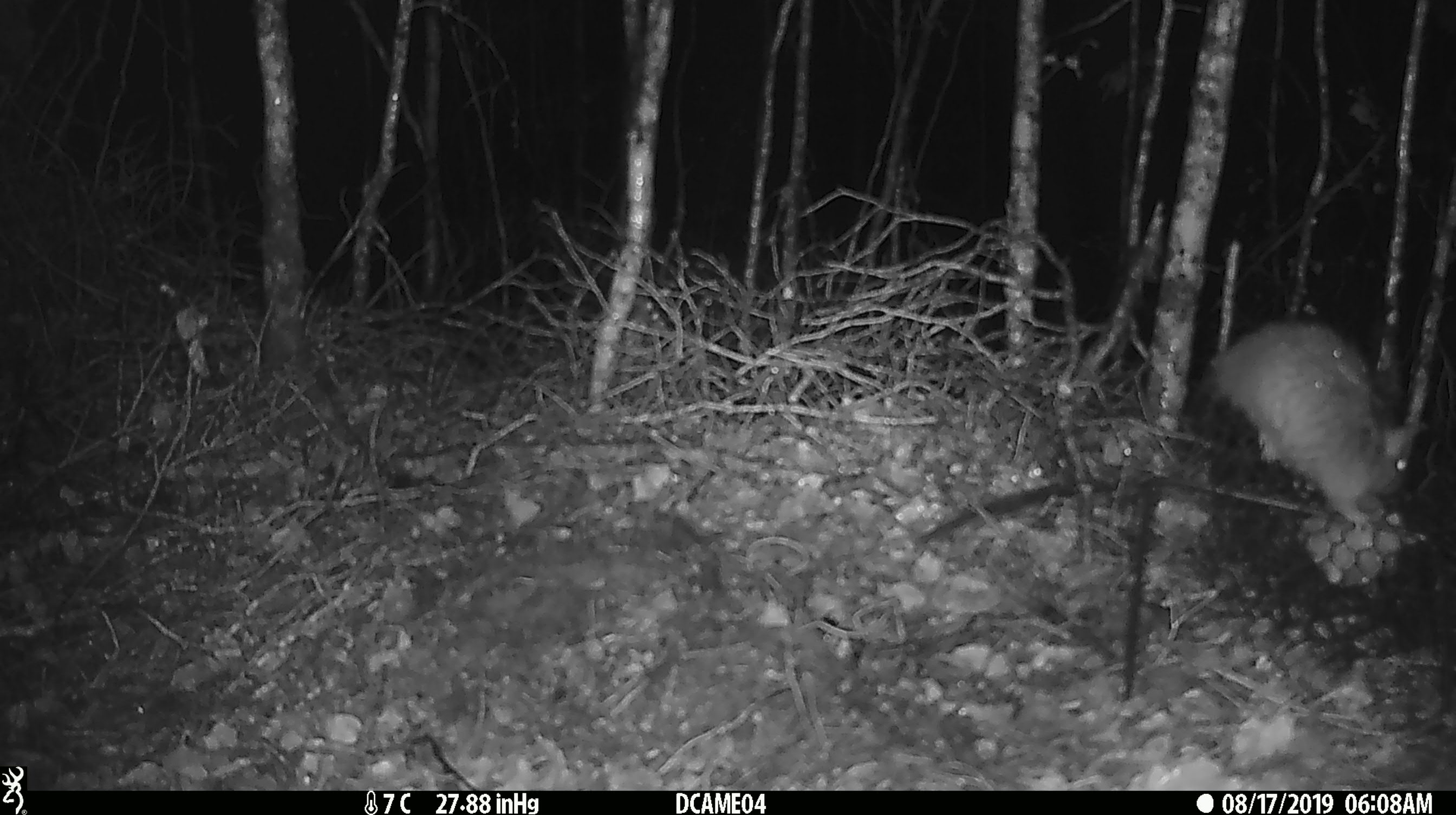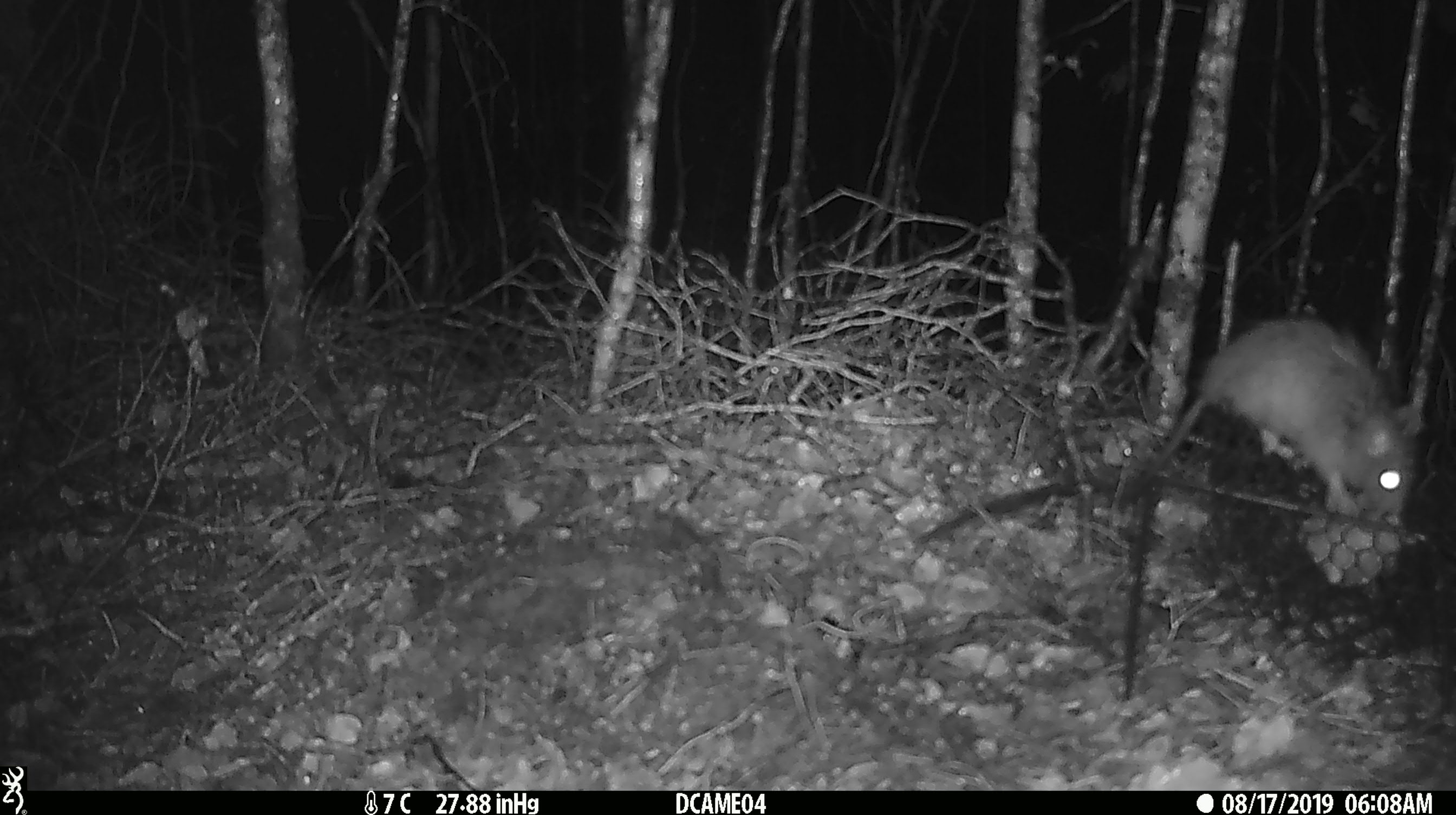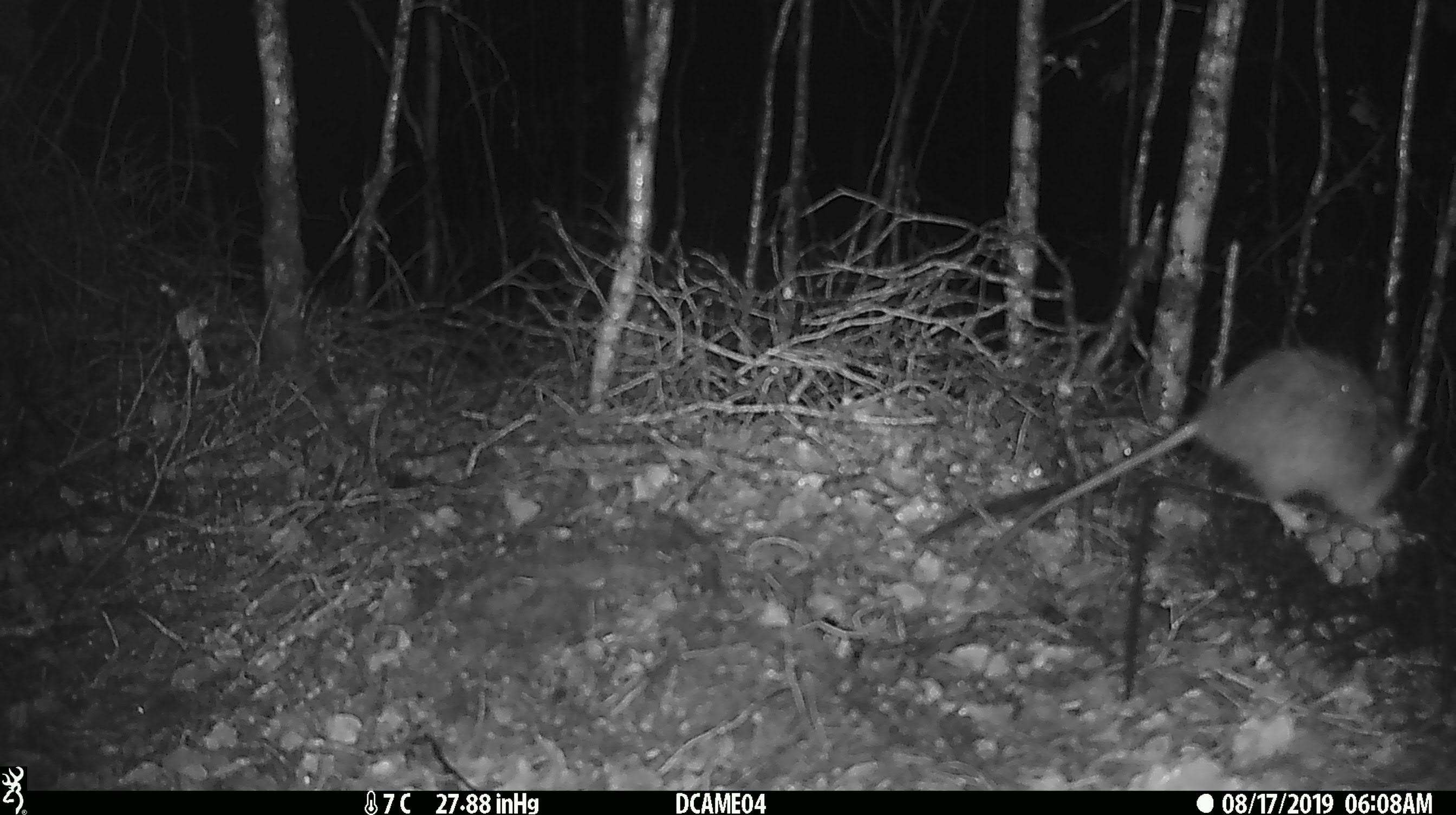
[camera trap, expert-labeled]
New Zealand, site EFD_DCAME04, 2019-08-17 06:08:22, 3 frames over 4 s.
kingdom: Animalia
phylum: Chordata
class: Mammalia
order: Rodentia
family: Muridae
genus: Rattus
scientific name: Rattus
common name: rat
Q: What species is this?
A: Rat (Rattus).